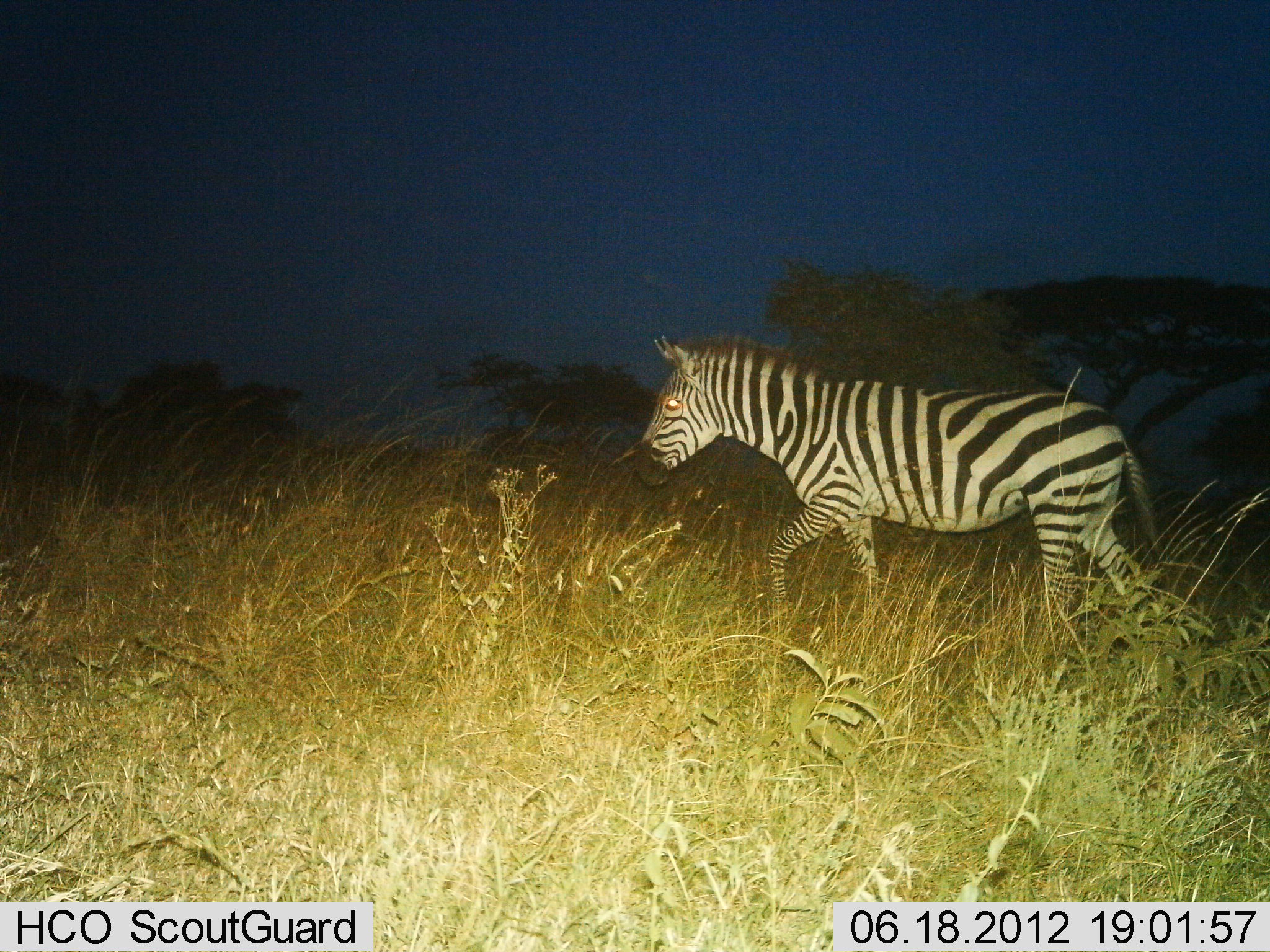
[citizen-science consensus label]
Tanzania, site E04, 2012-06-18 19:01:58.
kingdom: Animalia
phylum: Chordata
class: Mammalia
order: Perissodactyla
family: Equidae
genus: Equus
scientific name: Equus quagga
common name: plains zebra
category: zebra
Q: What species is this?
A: Zebra (plains zebra) (Equus quagga).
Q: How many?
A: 1.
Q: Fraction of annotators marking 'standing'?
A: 20%.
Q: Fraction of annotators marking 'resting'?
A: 0%.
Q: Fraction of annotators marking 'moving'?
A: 80%.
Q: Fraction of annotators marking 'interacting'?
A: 0%.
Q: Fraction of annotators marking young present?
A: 0%.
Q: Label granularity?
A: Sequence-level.